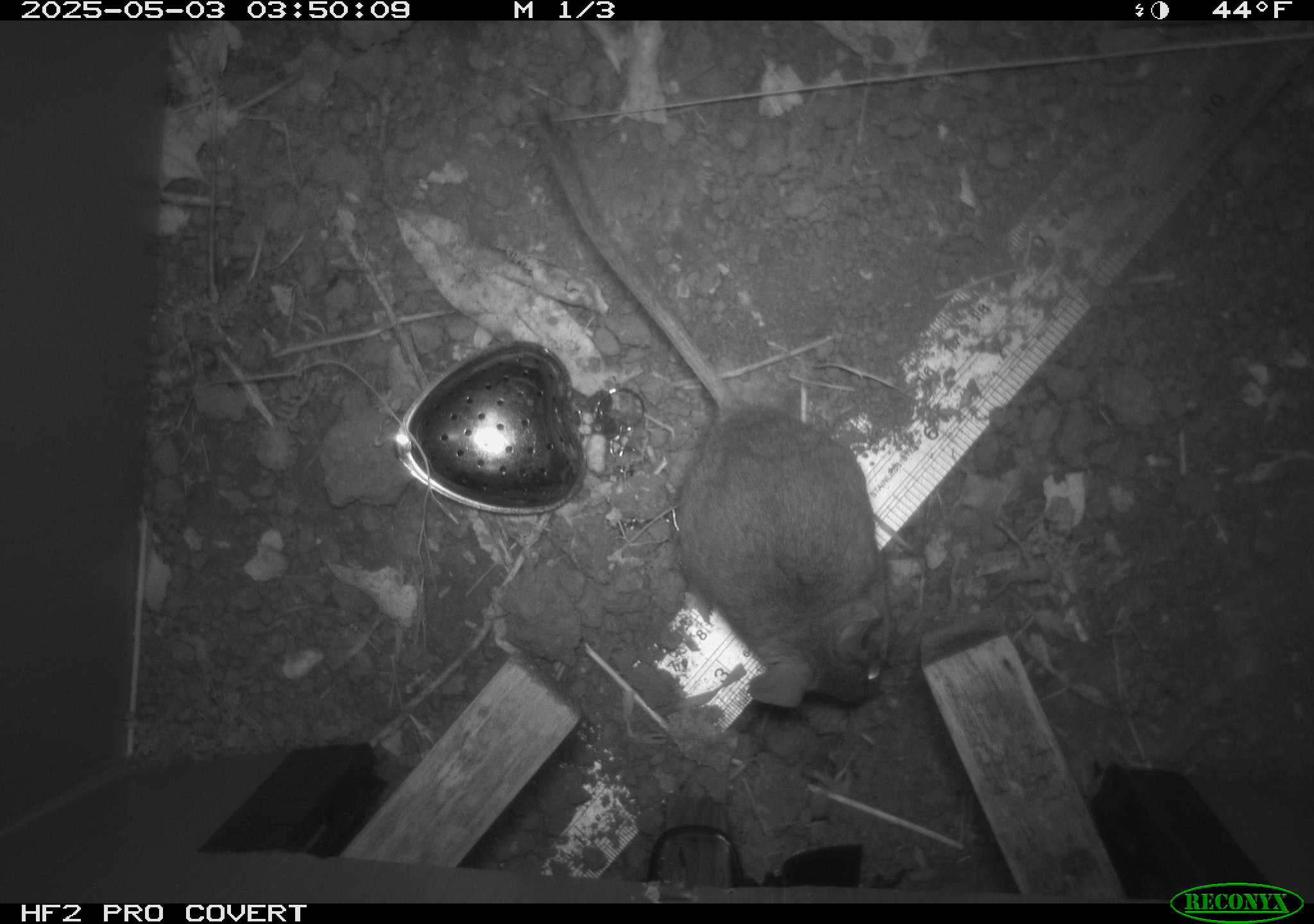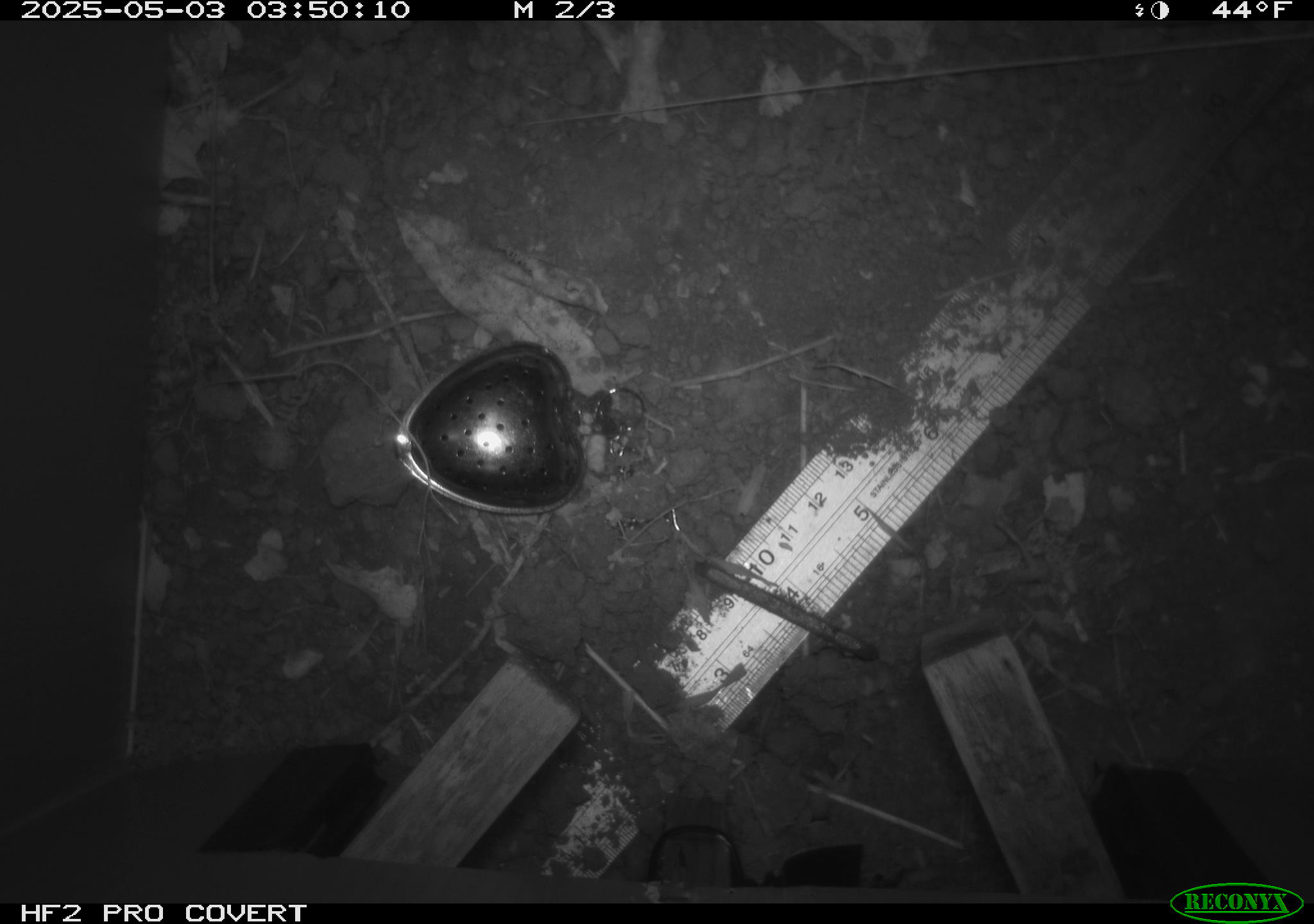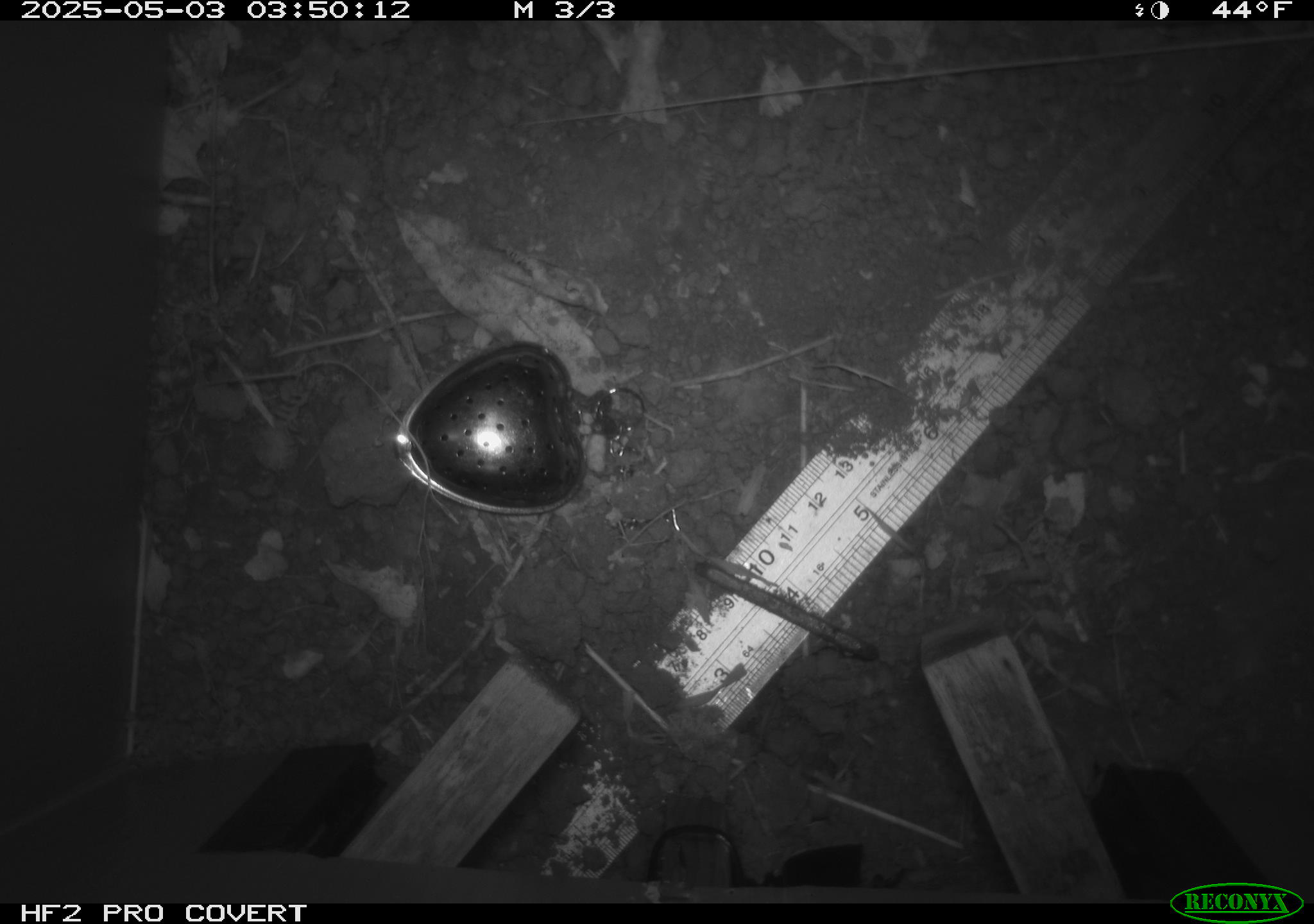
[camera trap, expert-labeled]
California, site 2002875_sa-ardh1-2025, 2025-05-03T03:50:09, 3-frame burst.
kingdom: Animalia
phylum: Chordata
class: Mammalia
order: Rodentia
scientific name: Rodentia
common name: mouse species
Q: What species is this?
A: Mouse species (Rodentia).